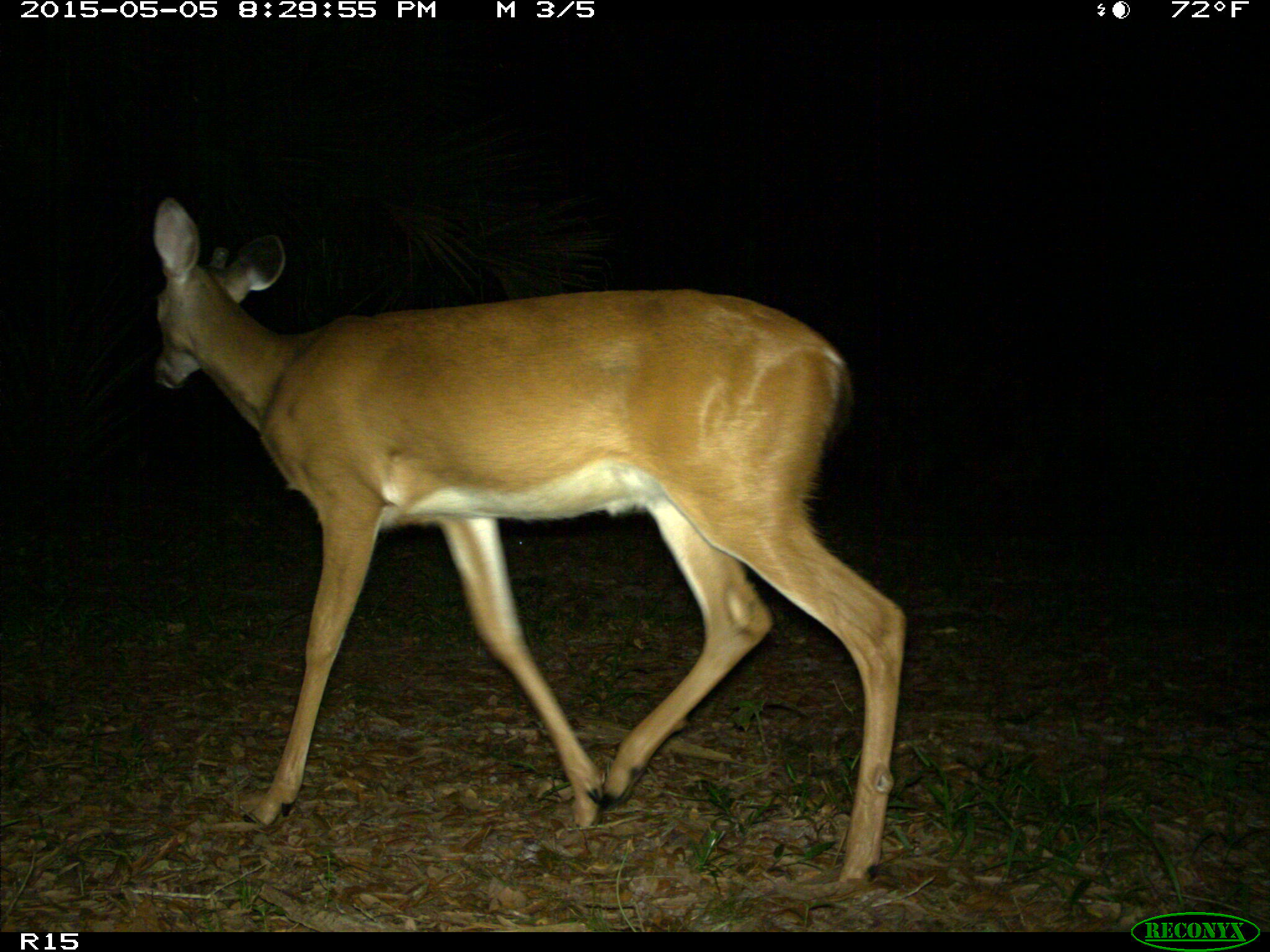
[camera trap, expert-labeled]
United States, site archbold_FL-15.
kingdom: Animalia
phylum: Chordata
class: Mammalia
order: Artiodactyla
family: Cervidae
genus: Odocoileus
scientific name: Odocoileus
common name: deer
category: unidentified deer